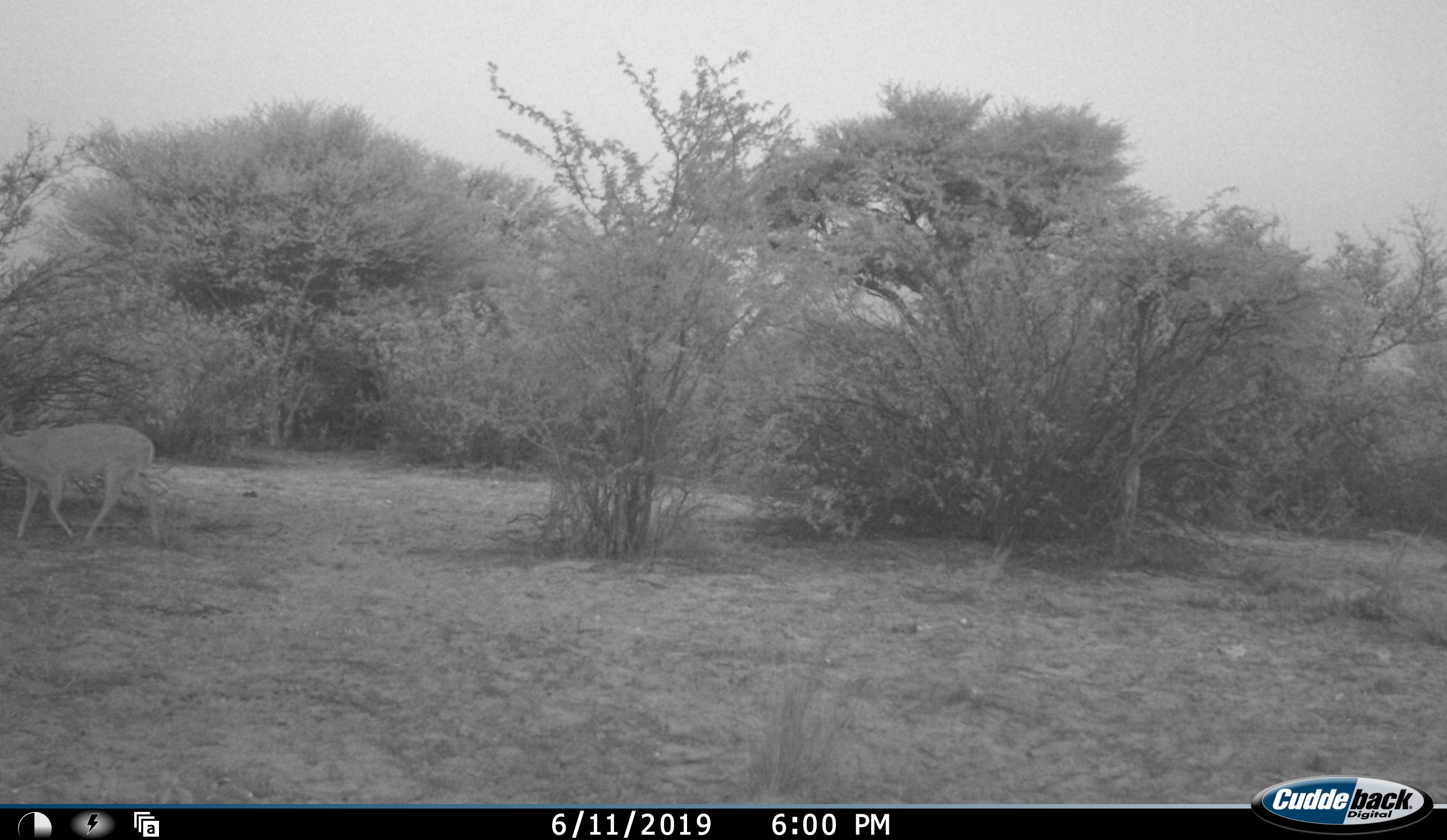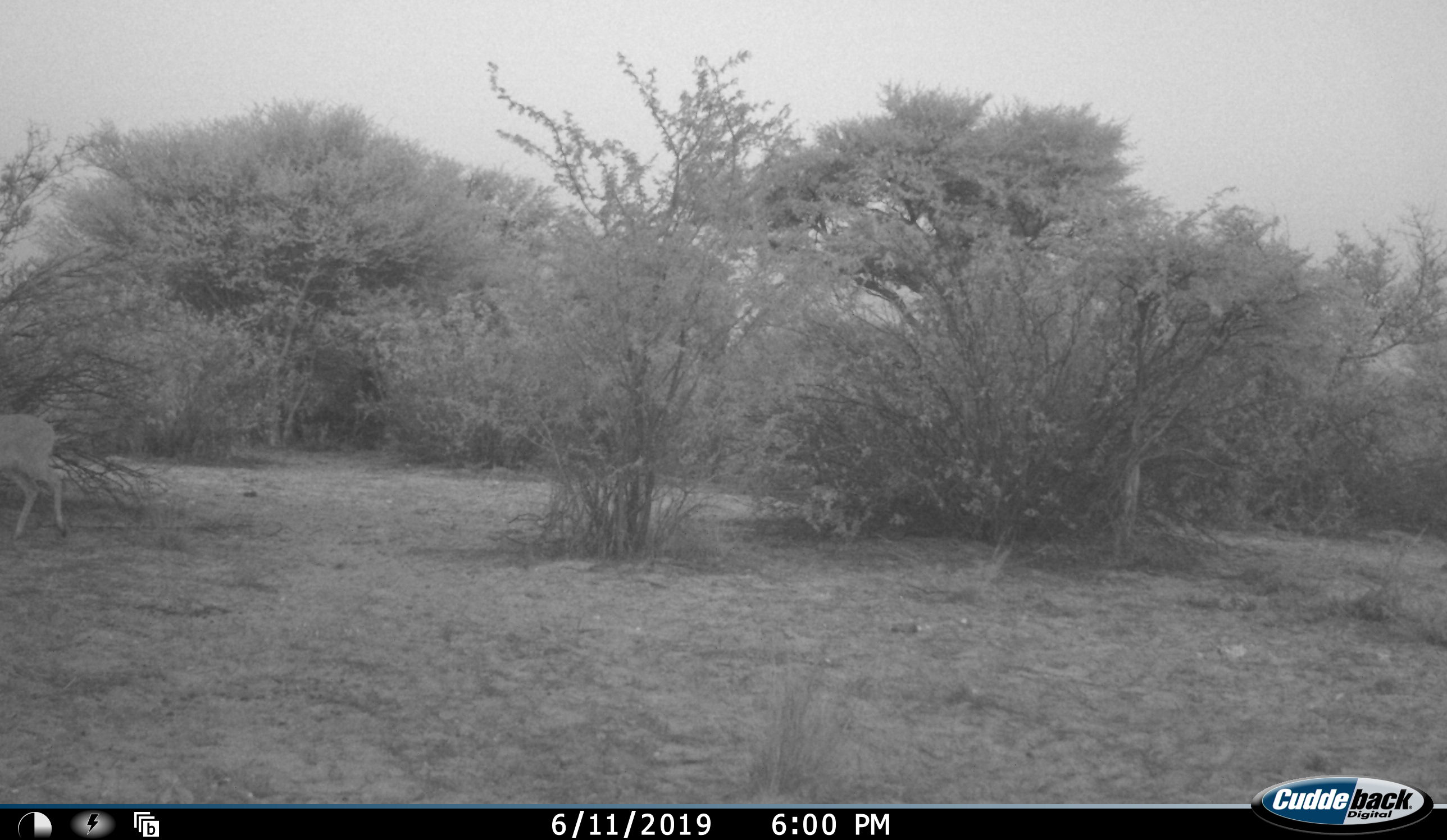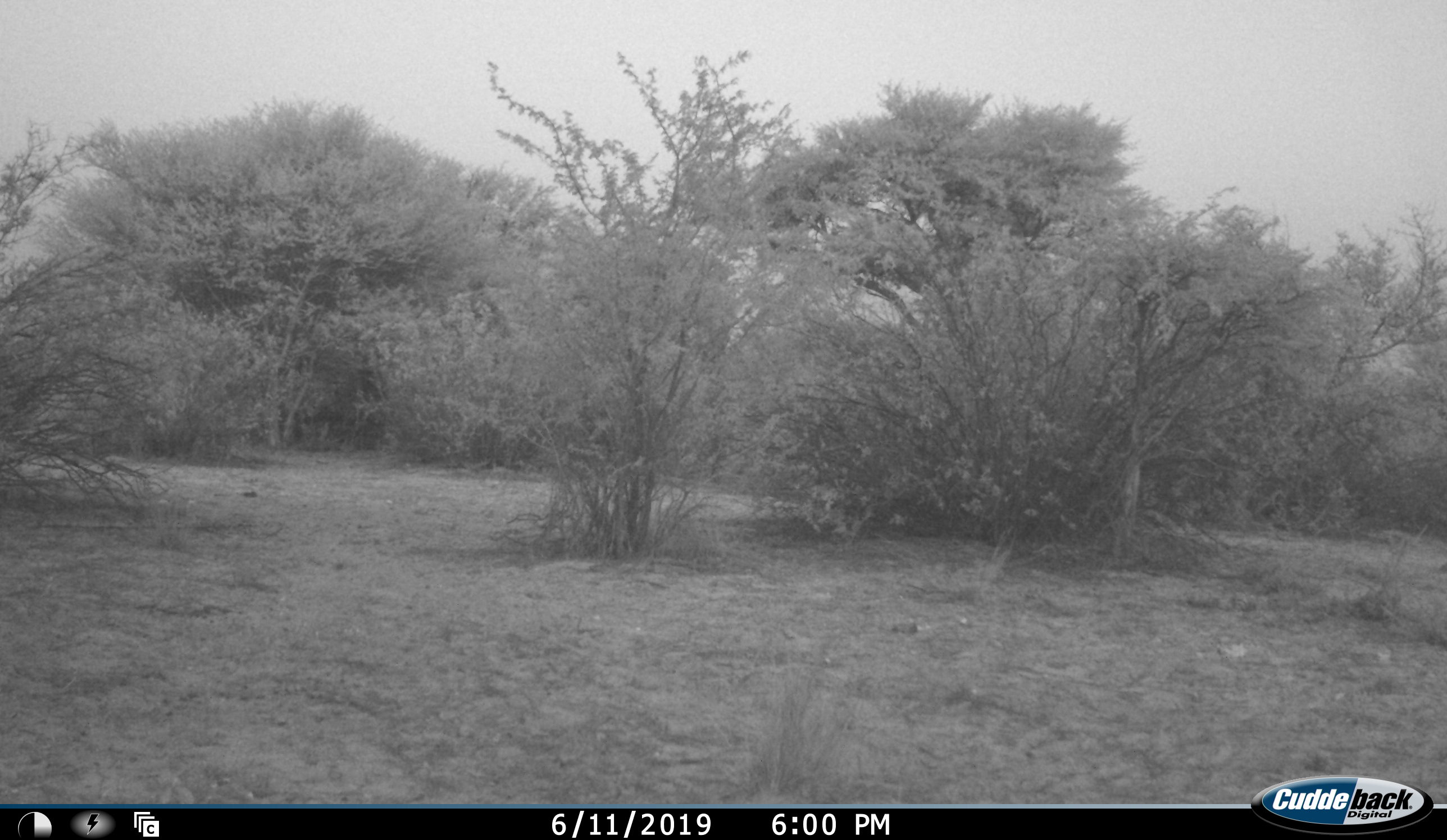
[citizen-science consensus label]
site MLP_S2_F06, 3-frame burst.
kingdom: Animalia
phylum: Chordata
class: Mammalia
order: Artiodactyla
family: Bovidae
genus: Sylvicapra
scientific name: Sylvicapra grimmia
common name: common duiker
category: duikercommongrey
Duikercommongrey (common duiker) (Sylvicapra grimmia), count 1. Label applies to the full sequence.